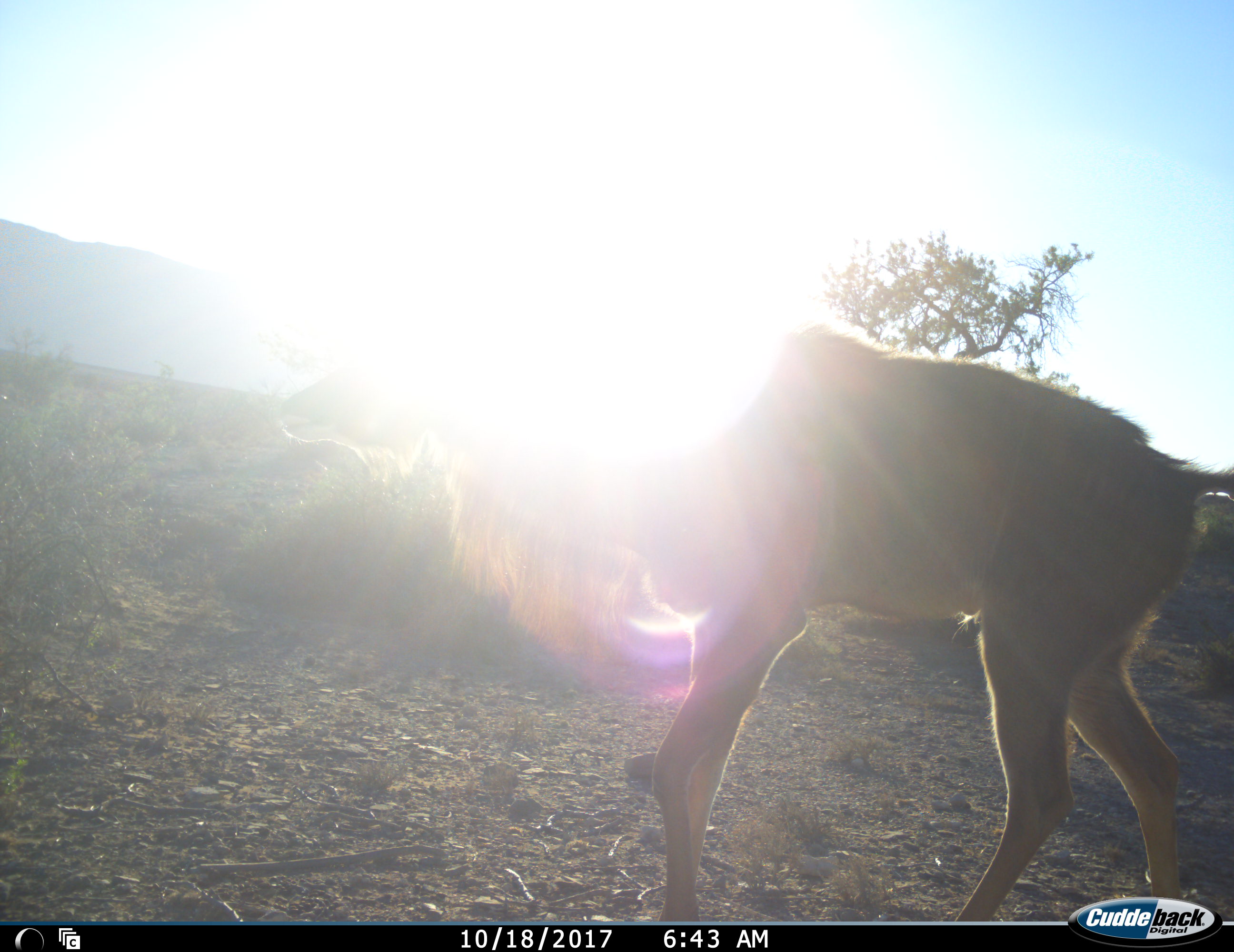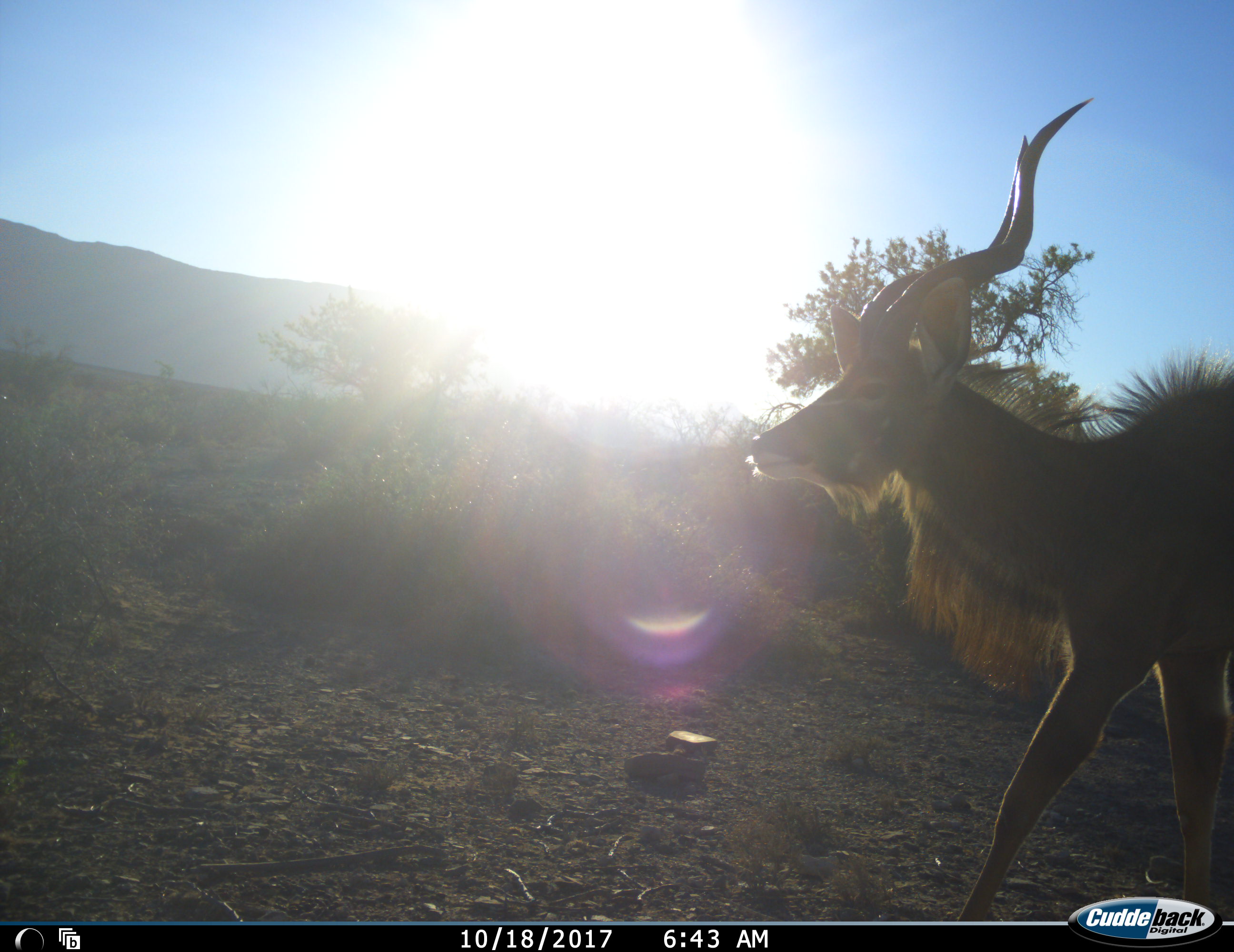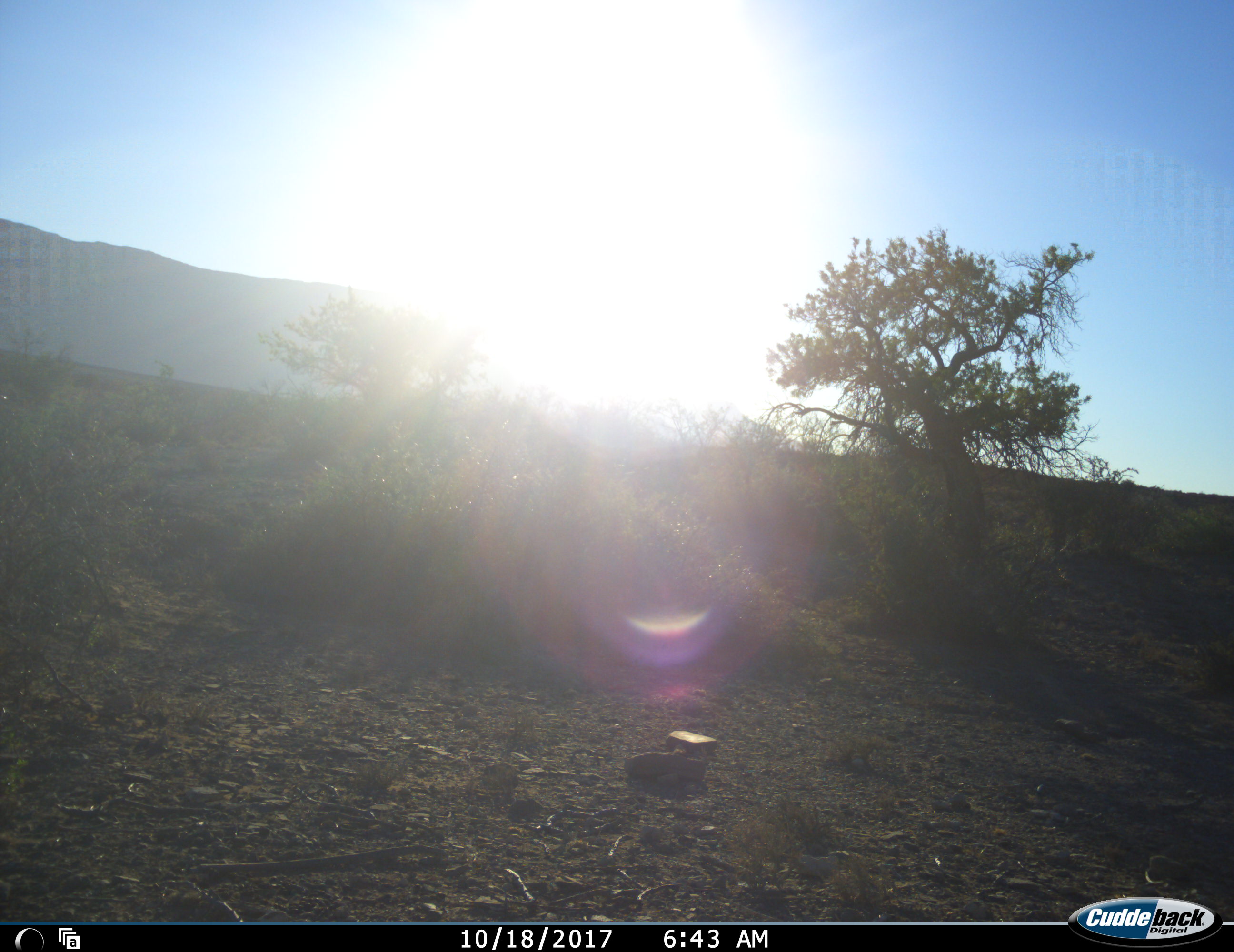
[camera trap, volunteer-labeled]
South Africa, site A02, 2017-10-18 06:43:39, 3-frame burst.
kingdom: Animalia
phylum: Chordata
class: Mammalia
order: Artiodactyla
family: Bovidae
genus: Tragelaphus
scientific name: Tragelaphus strepsiceros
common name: greater kudu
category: kudu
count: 1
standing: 11%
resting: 0%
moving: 100%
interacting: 0%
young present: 11%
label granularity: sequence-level